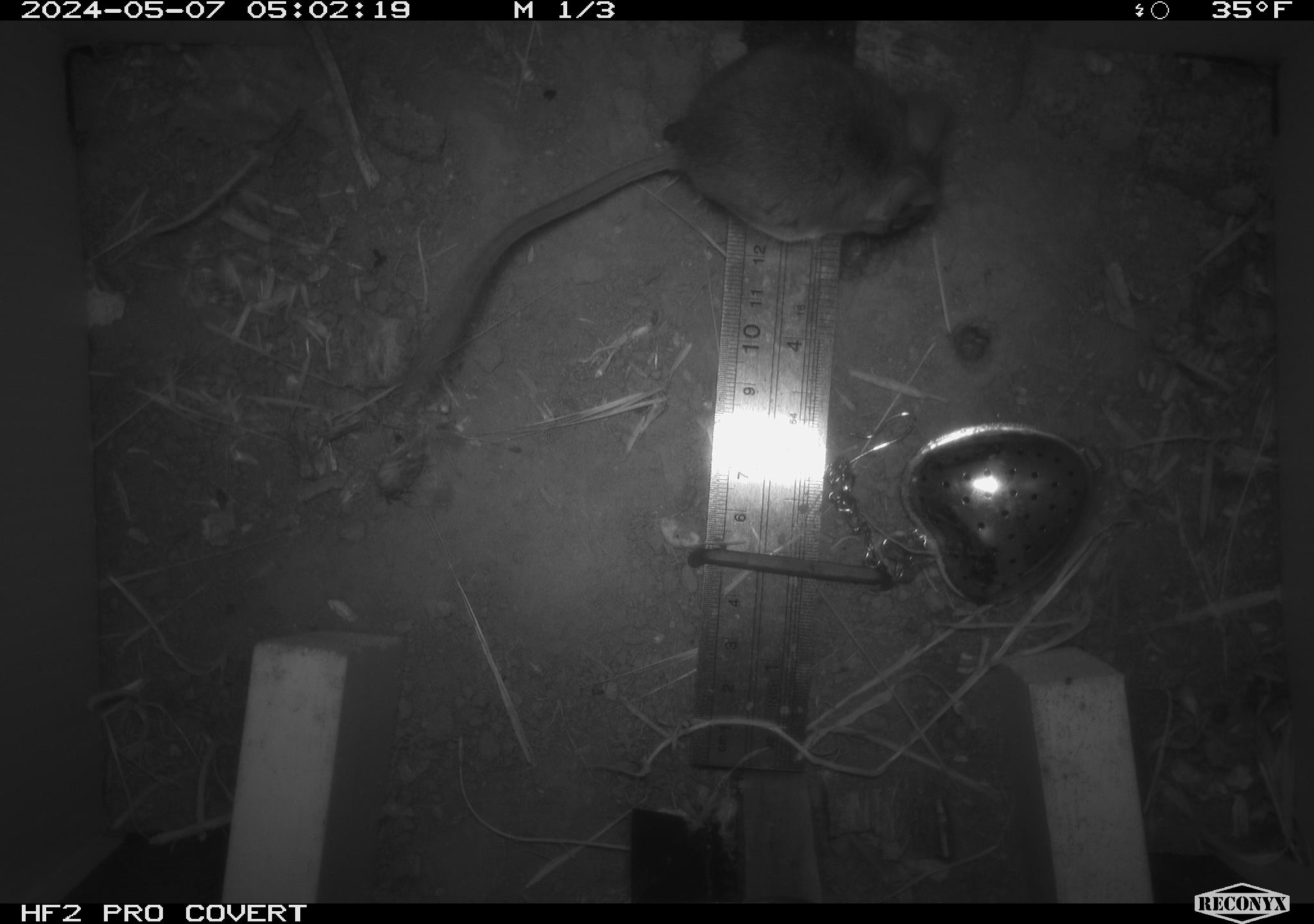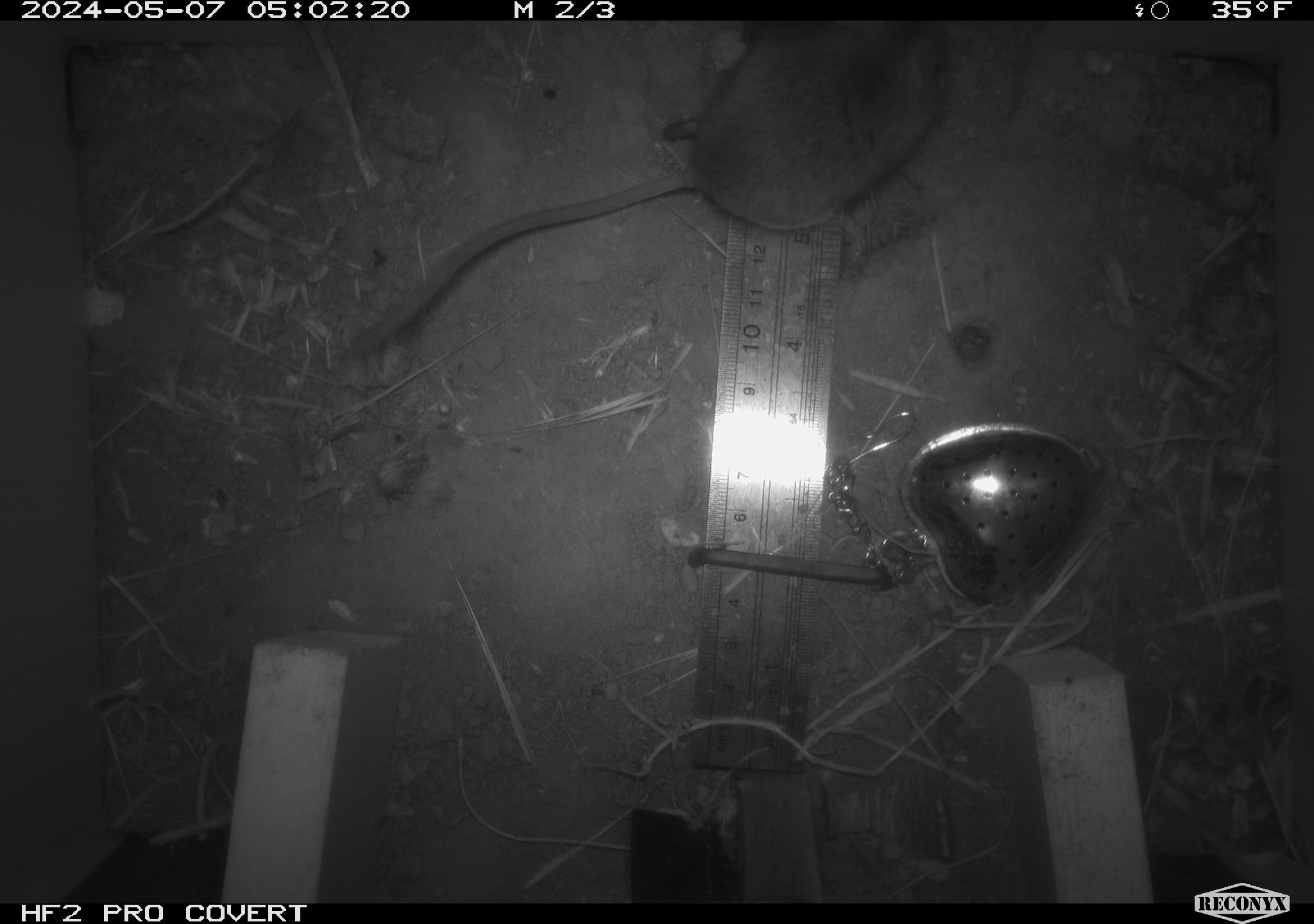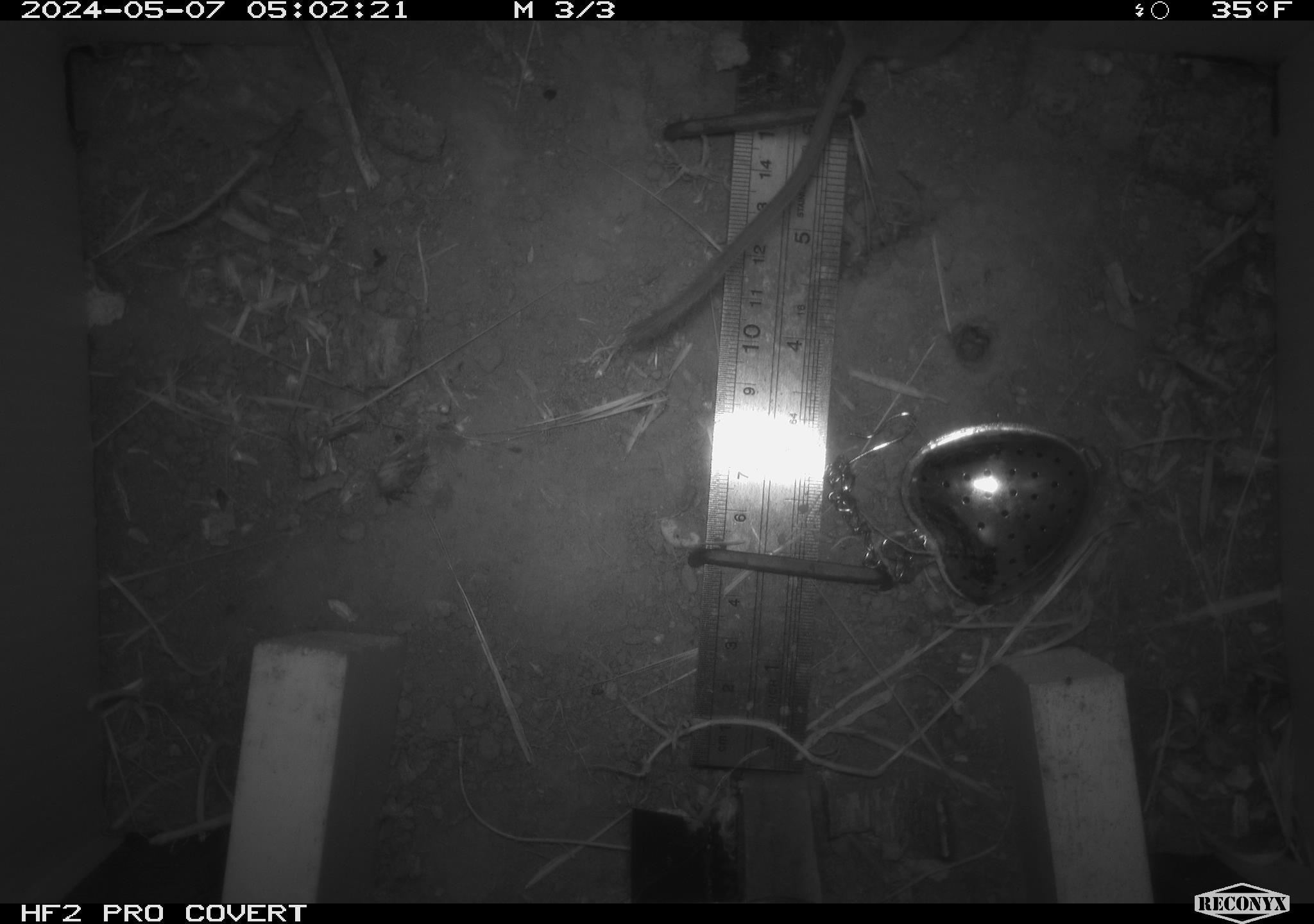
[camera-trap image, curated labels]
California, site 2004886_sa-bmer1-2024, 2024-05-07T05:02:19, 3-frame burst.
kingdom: Animalia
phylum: Chordata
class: Mammalia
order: Rodentia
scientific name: Rodentia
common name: mouse species